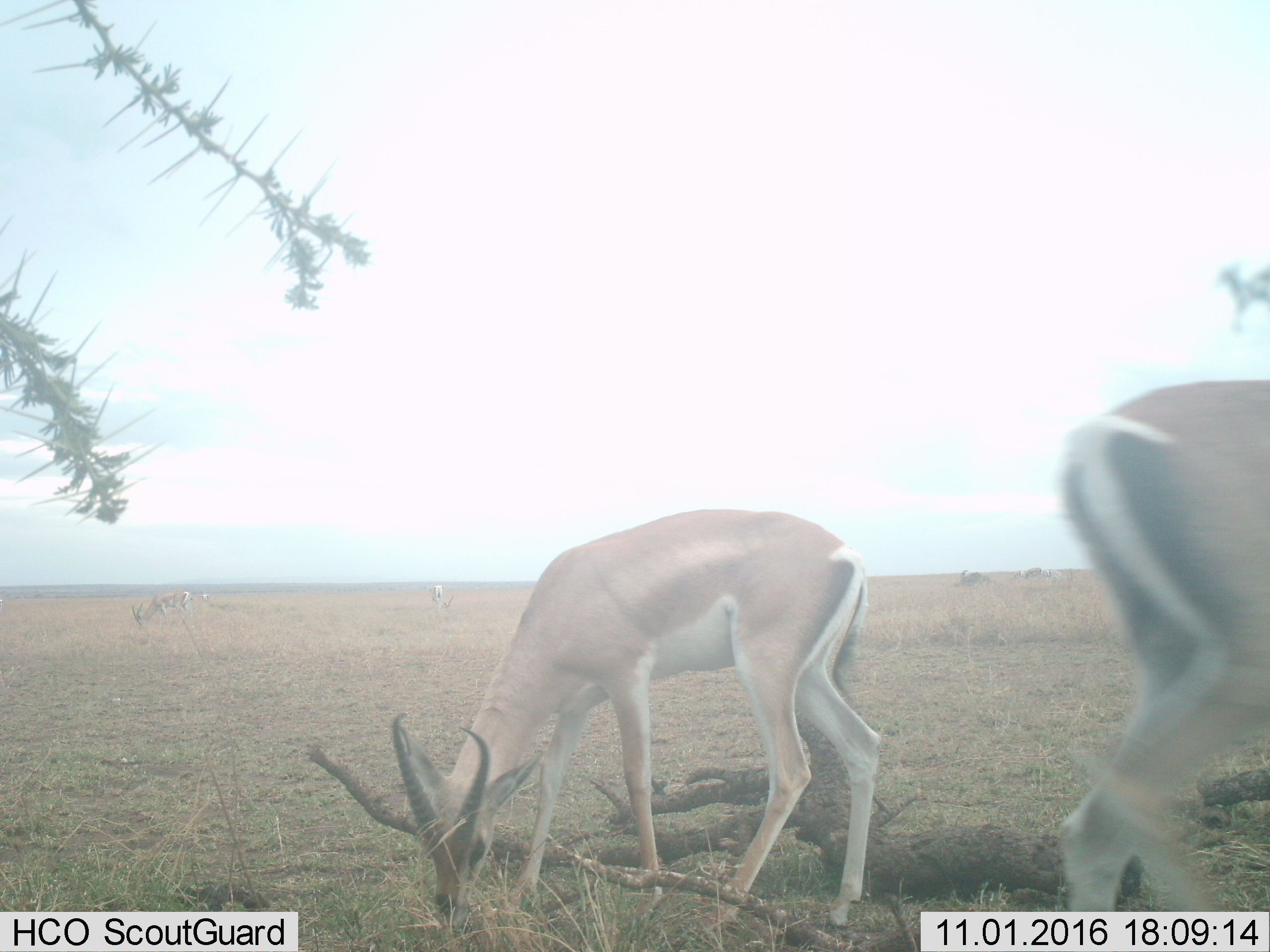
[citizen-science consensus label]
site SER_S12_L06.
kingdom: Animalia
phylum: Chordata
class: Mammalia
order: Artiodactyla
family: Bovidae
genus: Nanger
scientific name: Nanger granti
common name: grant's gazelle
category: gazellegrants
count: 8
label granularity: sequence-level